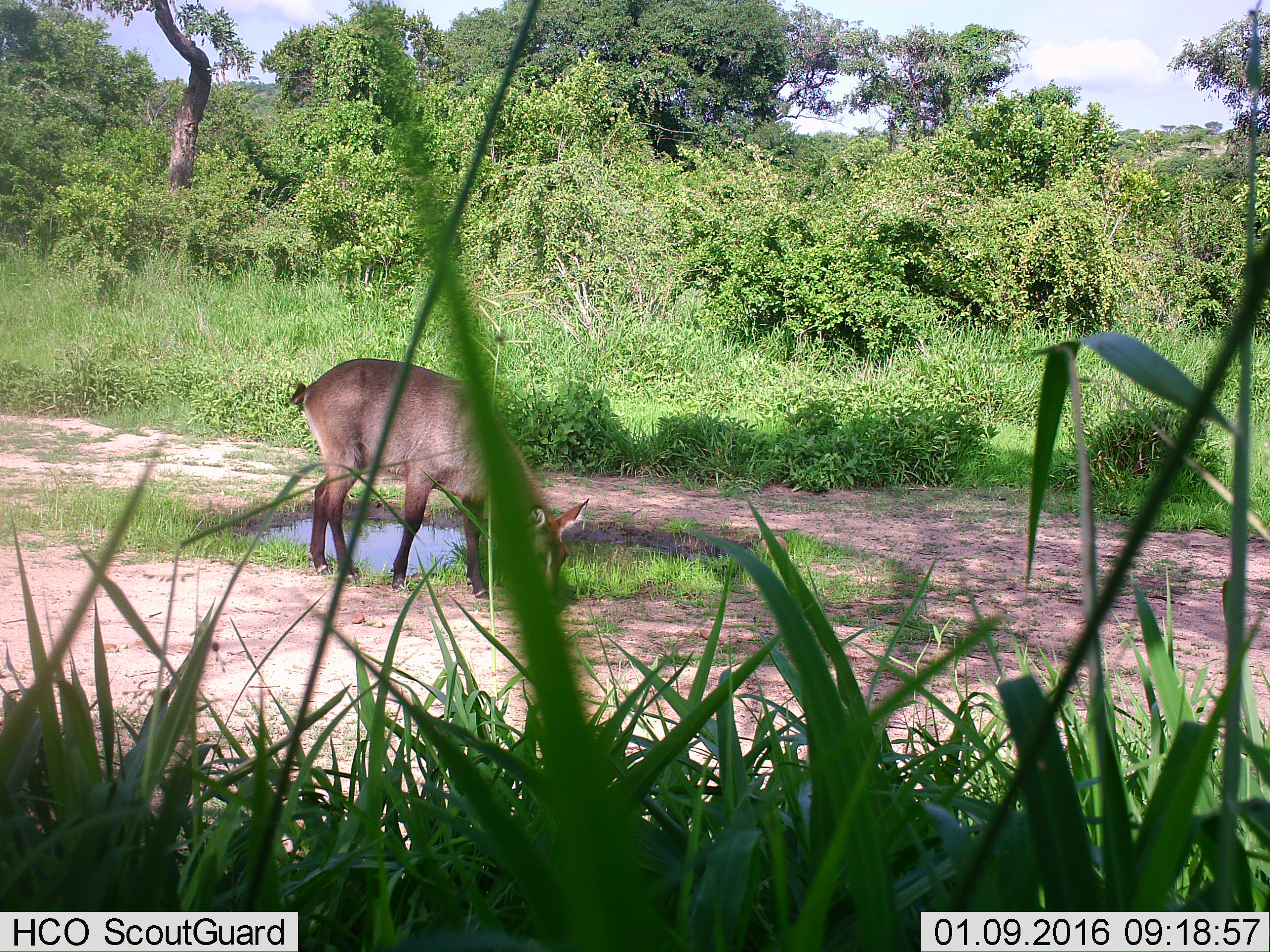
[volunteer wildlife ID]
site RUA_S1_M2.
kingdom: Animalia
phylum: Chordata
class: Mammalia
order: Artiodactyla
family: Bovidae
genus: Kobus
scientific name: Kobus ellipsiprymnus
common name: waterbuck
Waterbuck (Kobus ellipsiprymnus), count 1. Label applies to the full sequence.